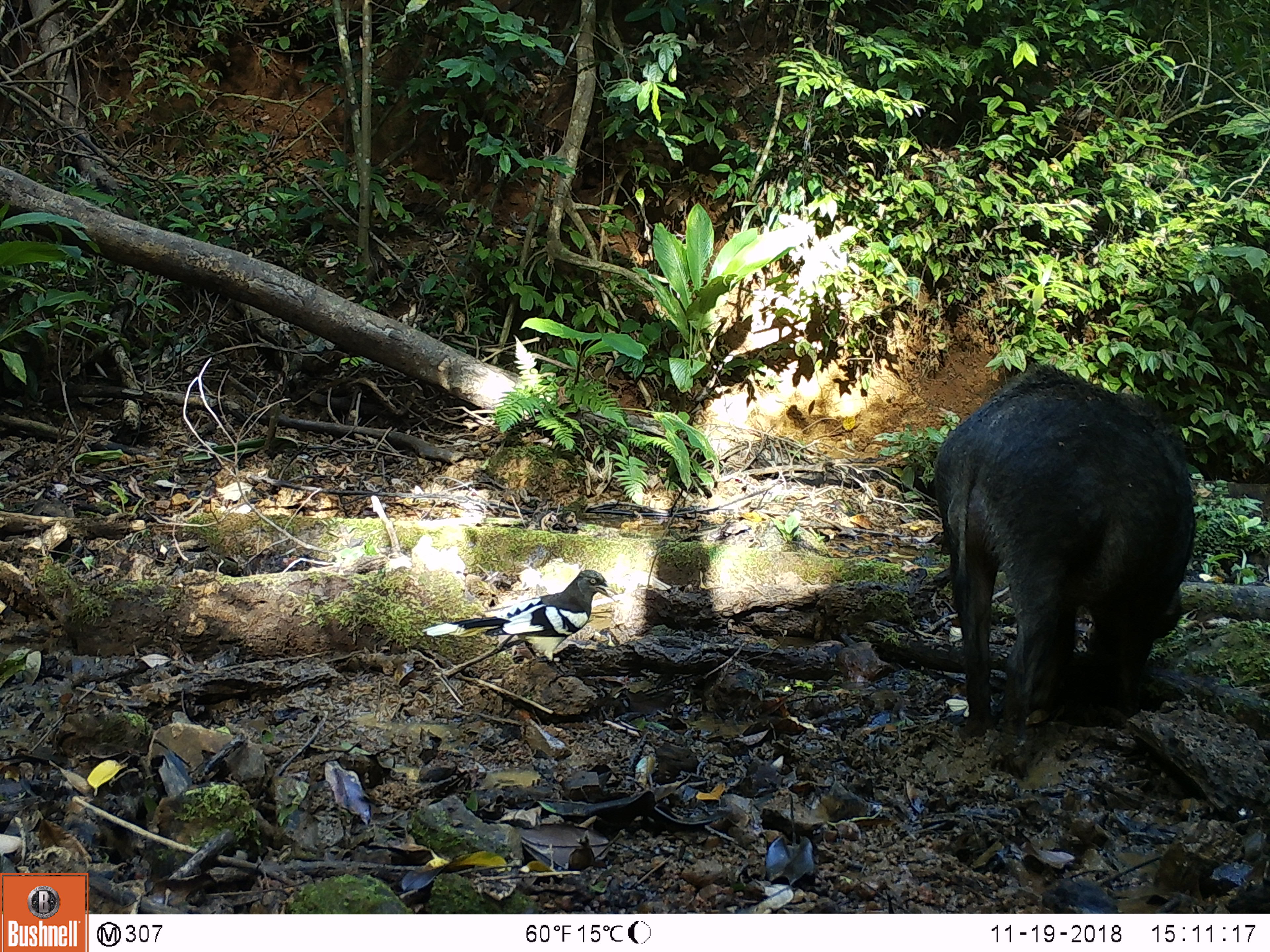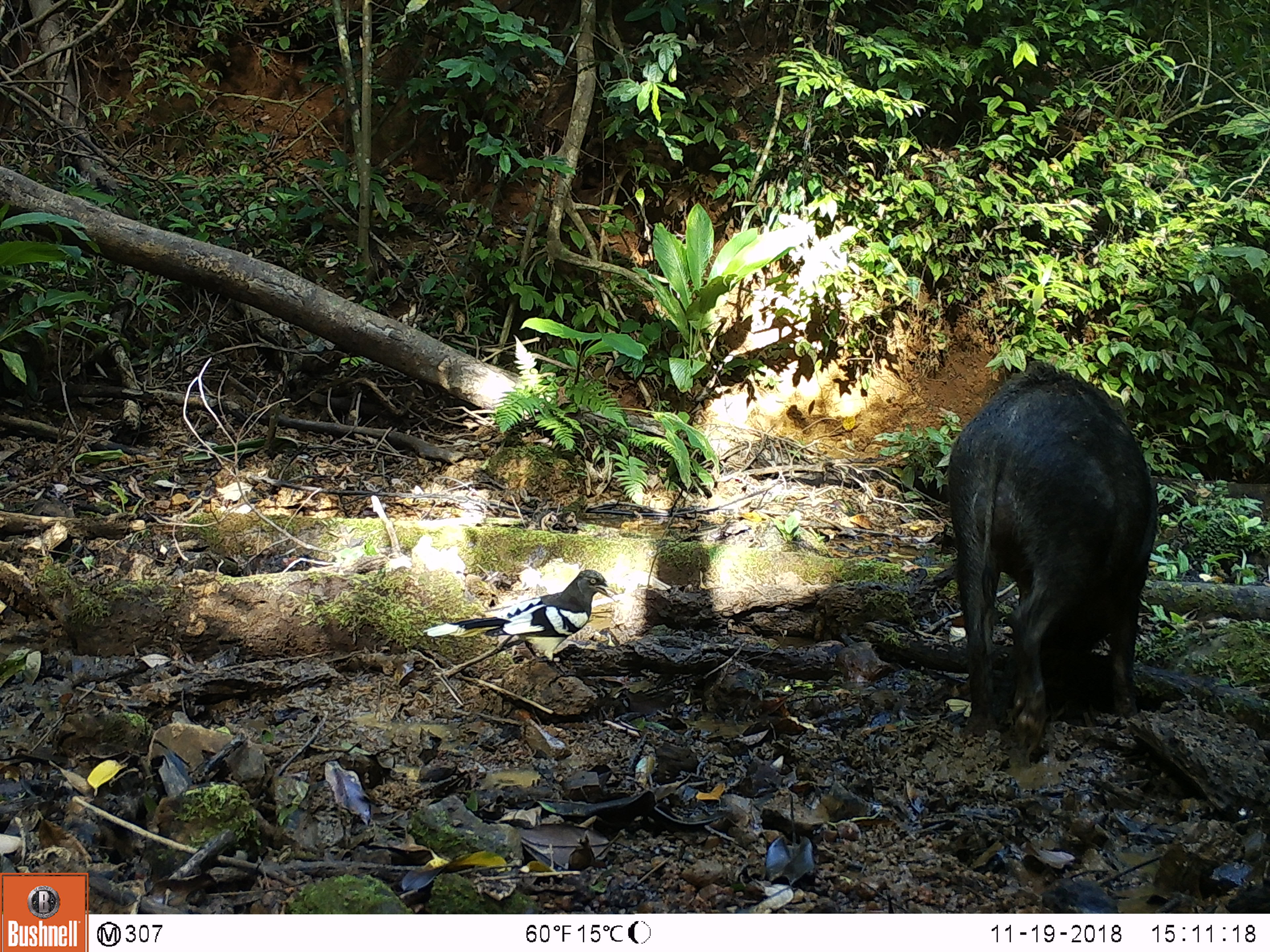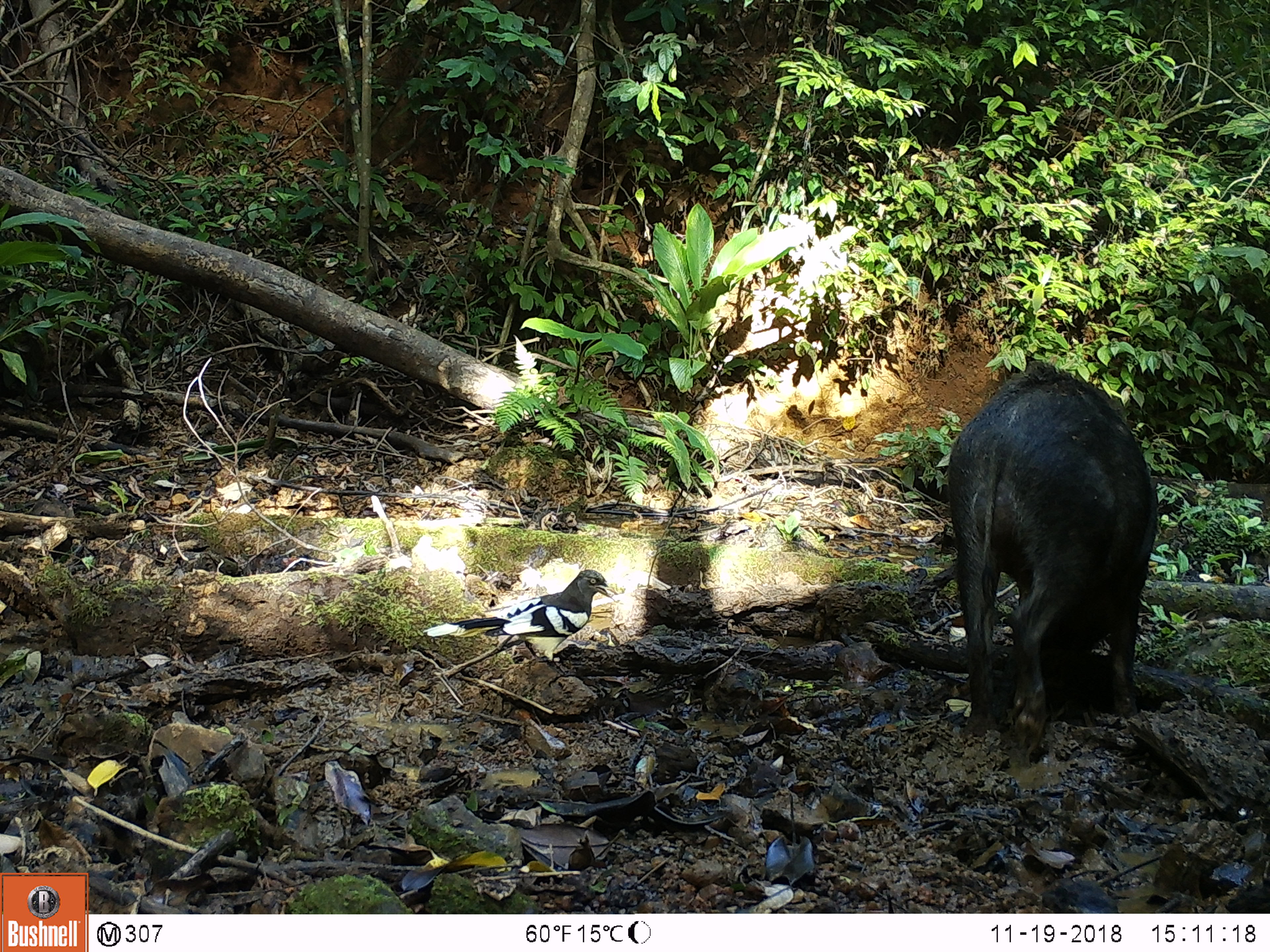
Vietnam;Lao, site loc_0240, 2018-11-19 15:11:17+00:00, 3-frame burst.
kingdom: Animalia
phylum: Chordata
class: Mammalia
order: Artiodactyla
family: Suidae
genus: Sus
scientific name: Sus scrofa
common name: eurasian wild pig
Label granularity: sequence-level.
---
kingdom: Animalia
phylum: Chordata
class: Aves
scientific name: Aves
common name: bird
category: unidentified bird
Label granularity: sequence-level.